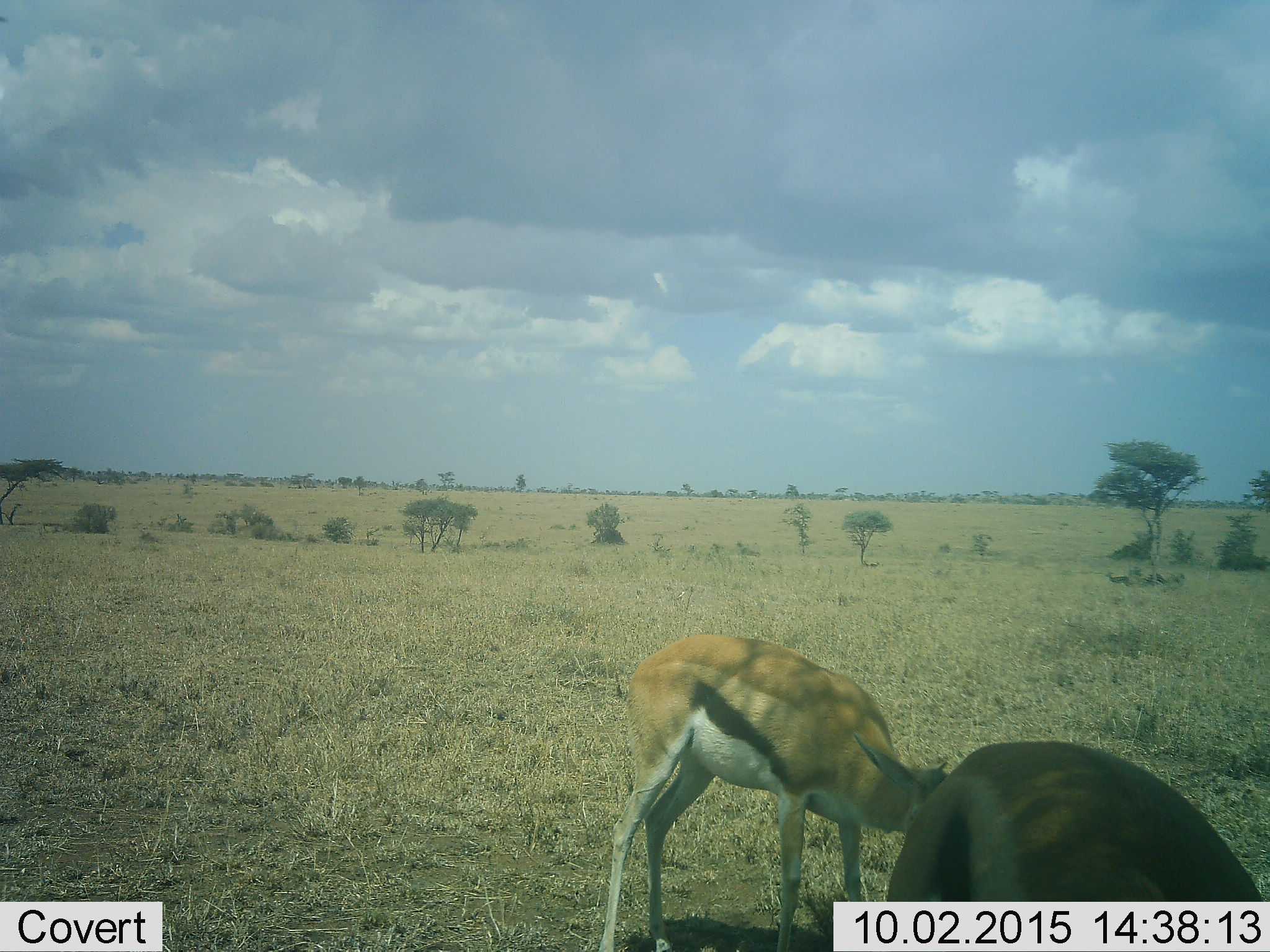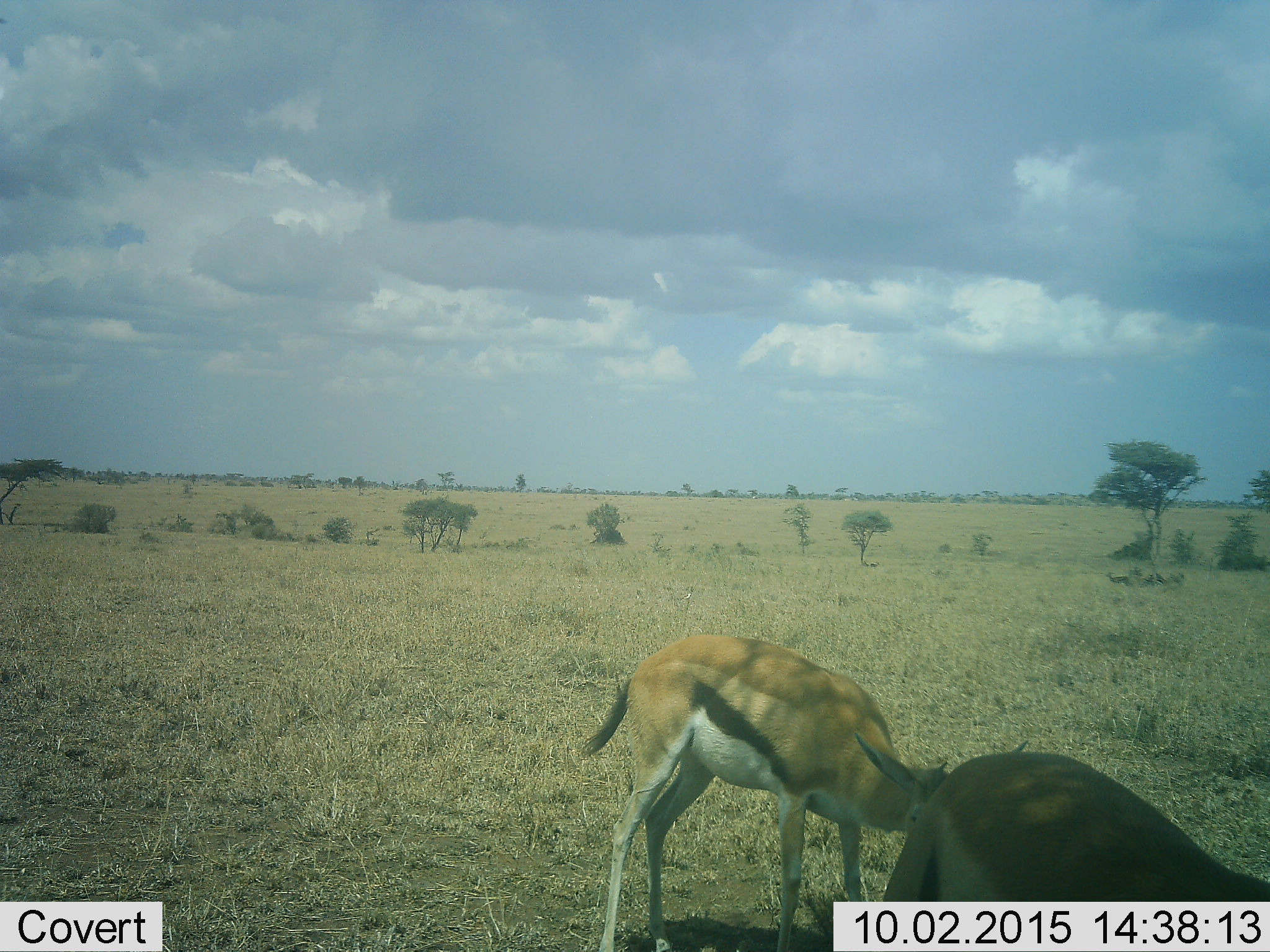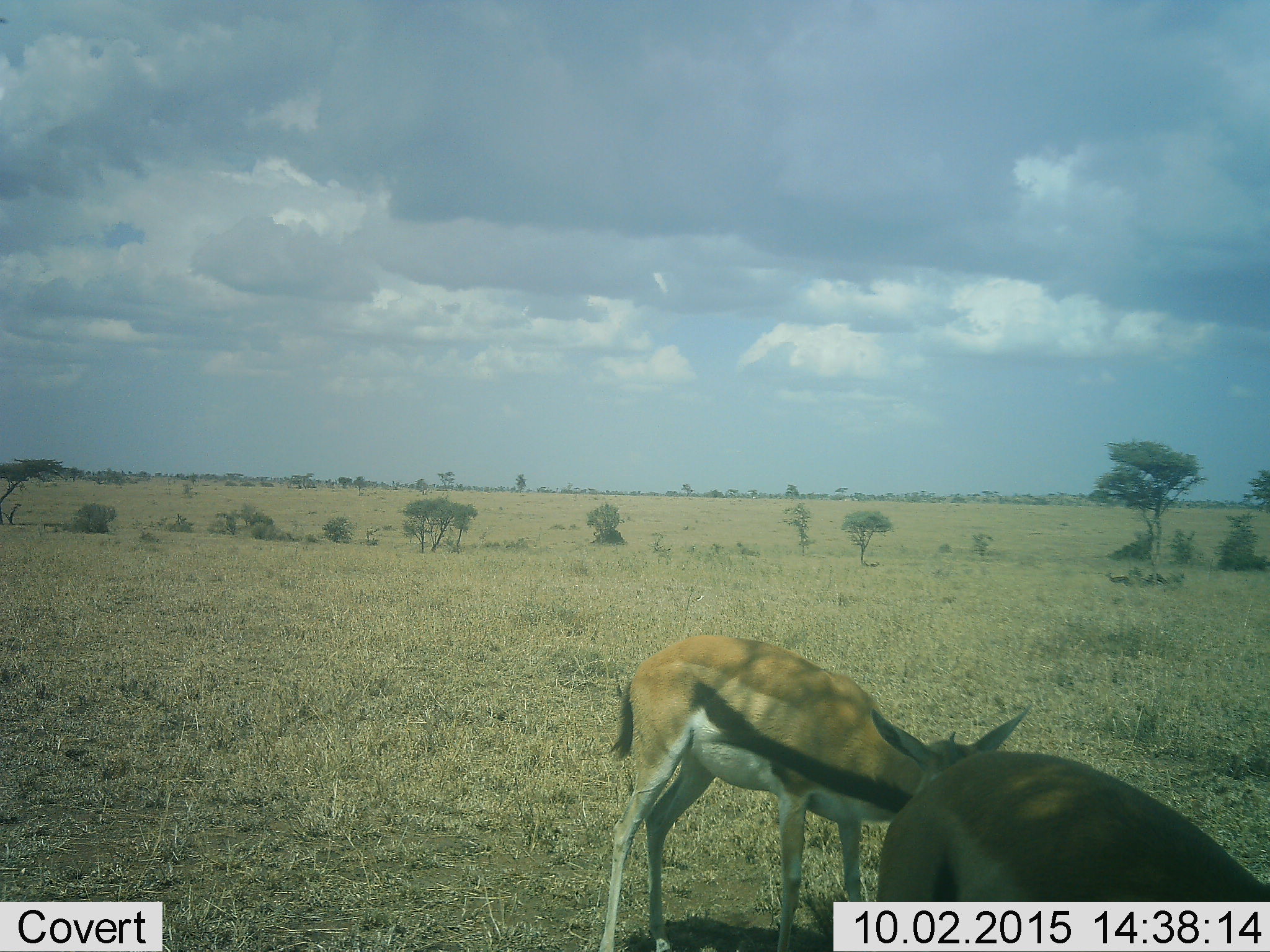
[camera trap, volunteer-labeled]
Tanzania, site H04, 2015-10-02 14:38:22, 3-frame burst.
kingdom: Animalia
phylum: Chordata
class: Mammalia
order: Artiodactyla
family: Bovidae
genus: Eudorcas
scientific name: Eudorcas thomsonii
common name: thomson's gazelle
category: gazellethomsons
Gazellethomsons (thomson's gazelle) (Eudorcas thomsonii), count 2. Behavior (volunteer vote fractions): standing 50%, resting 0%, moving 0%, interacting 12%. Young present (vote fraction): 25%. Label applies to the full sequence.